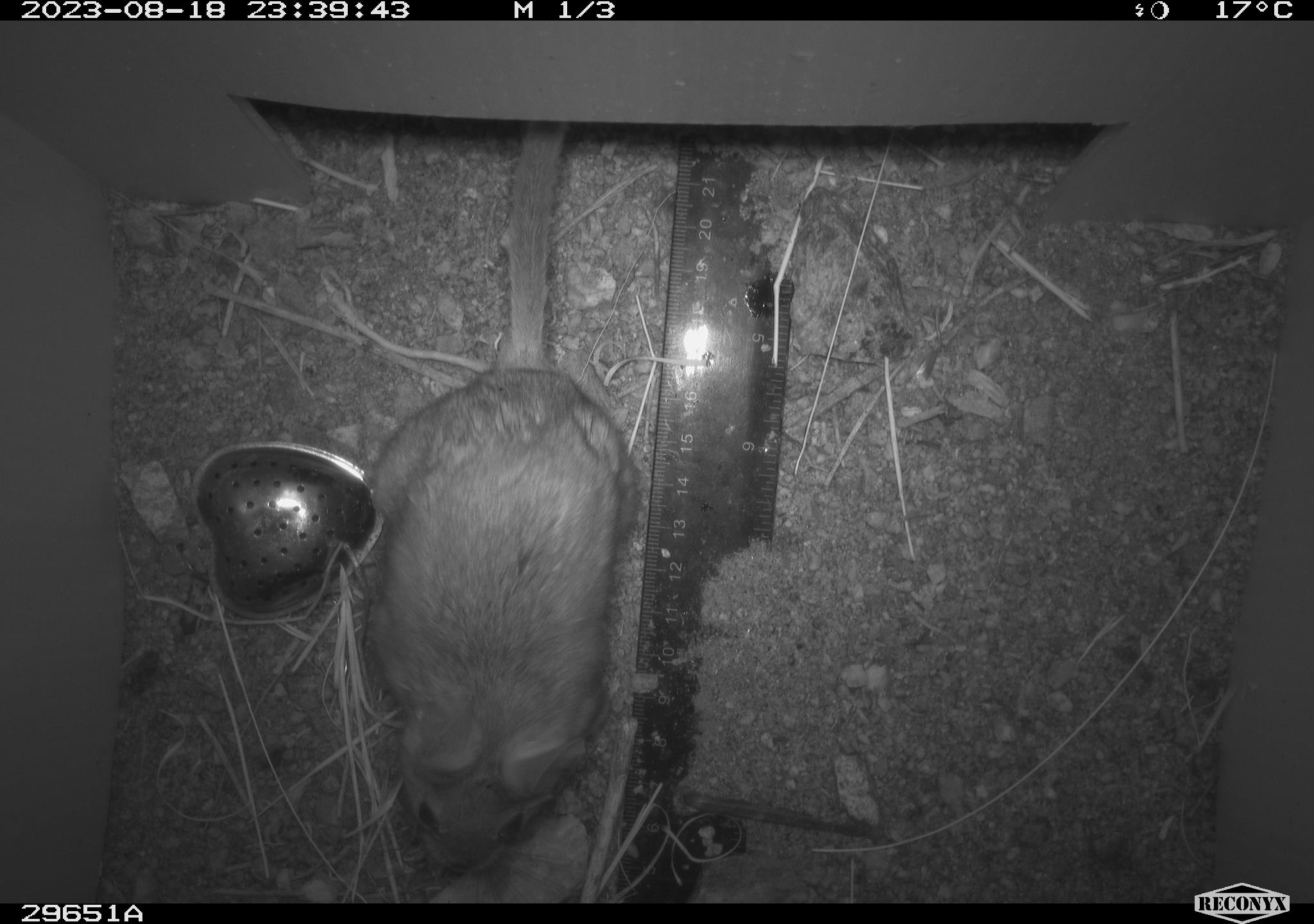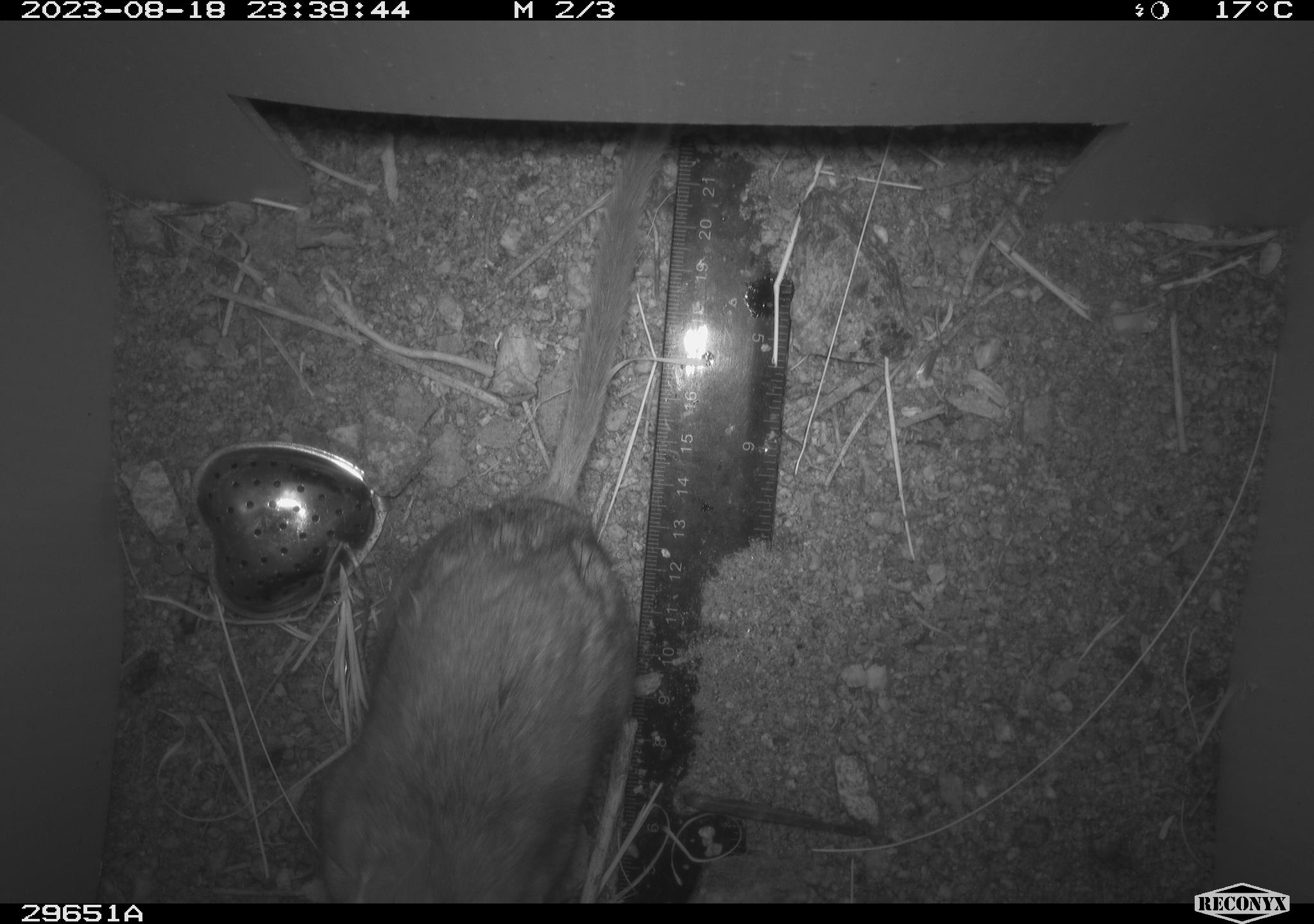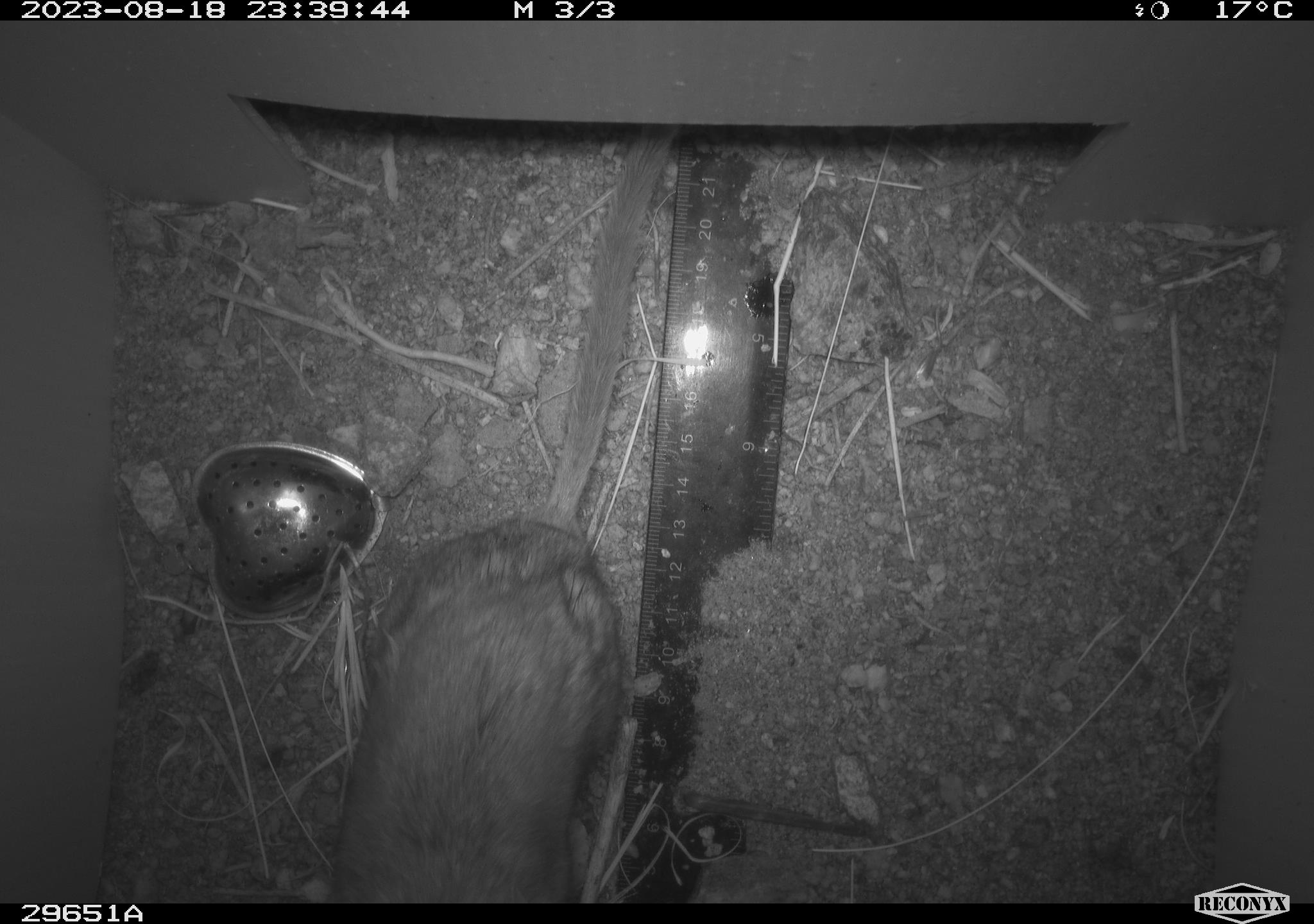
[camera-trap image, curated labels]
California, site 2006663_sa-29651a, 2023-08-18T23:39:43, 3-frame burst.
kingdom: Animalia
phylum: Chordata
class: Mammalia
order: Rodentia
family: Cricetidae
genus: Neotoma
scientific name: Neotoma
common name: pack rat or woodrat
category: neotoma species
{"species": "neotoma species (pack rat or woodrat) (Neotoma)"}